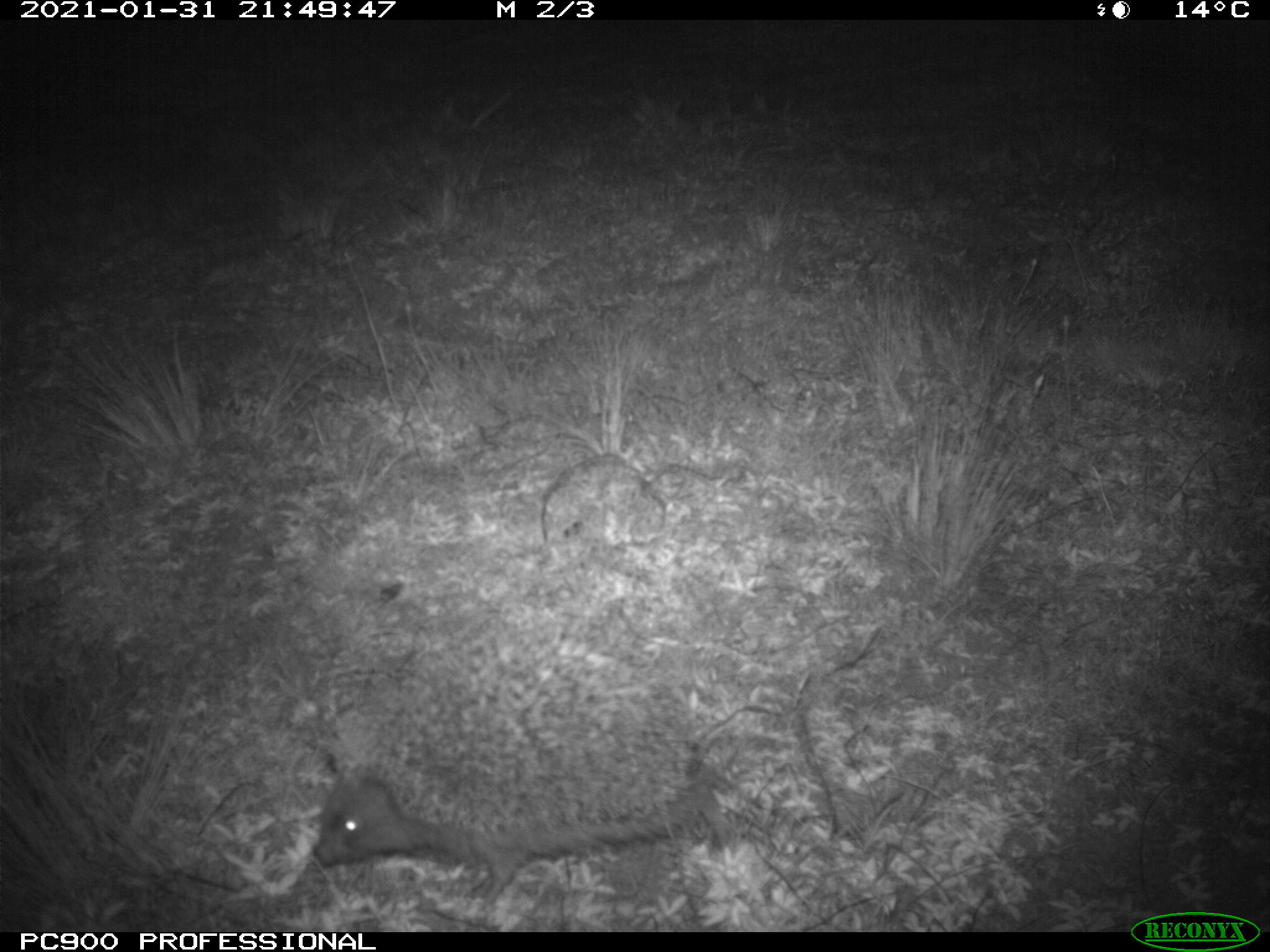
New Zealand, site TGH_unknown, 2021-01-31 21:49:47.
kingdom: Animalia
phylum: Chordata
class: Mammalia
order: Eulipotyphla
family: Erinaceidae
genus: Erinaceus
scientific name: Erinaceus europaeus europaeus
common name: european hedgehog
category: hedgehog